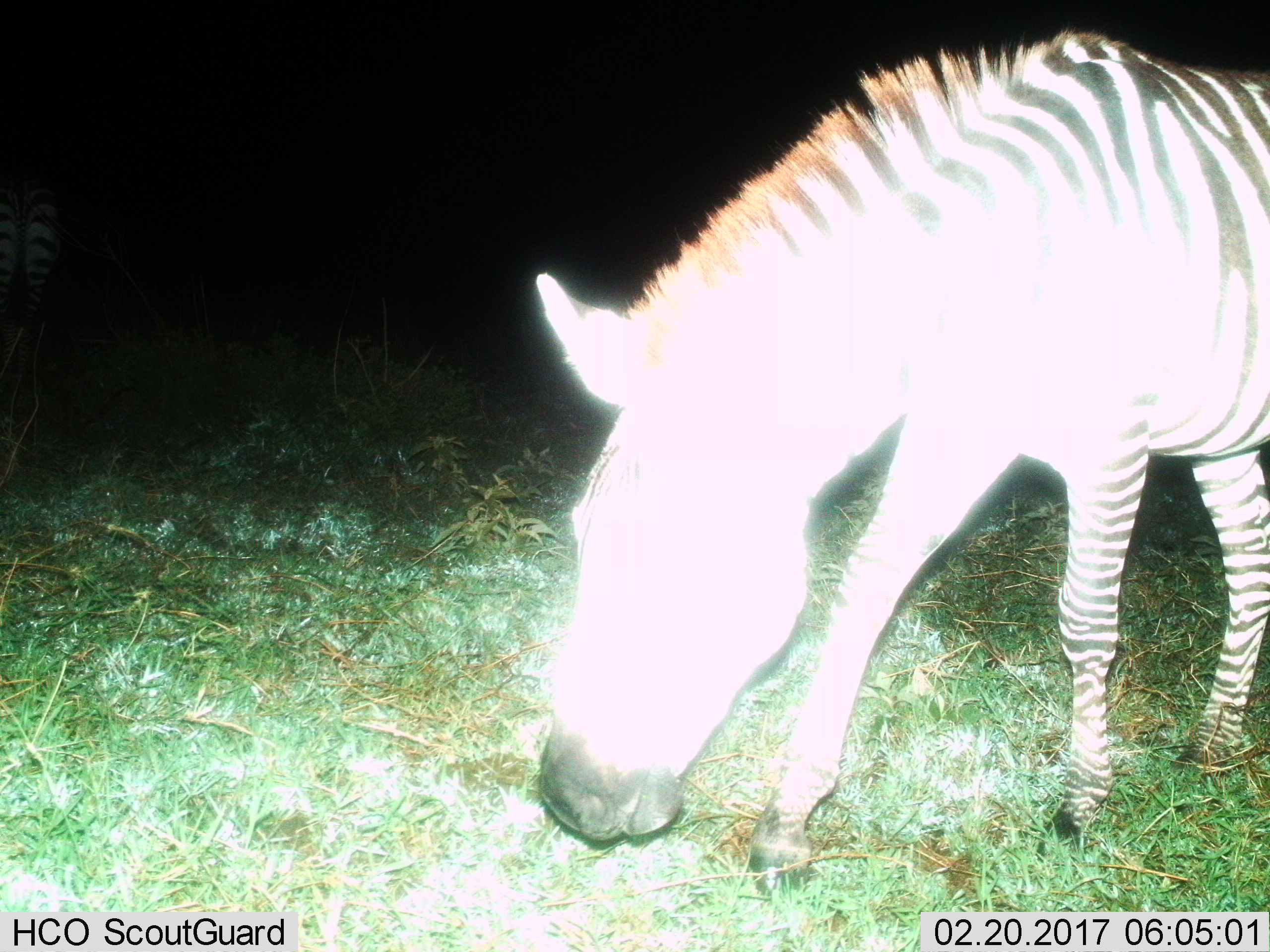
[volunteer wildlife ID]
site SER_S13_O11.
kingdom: Animalia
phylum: Chordata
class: Mammalia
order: Perissodactyla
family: Equidae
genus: Equus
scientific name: Equus quagga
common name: plains zebra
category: zebraplains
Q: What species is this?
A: Zebraplains (plains zebra) (Equus quagga).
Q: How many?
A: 1.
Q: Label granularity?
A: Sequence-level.